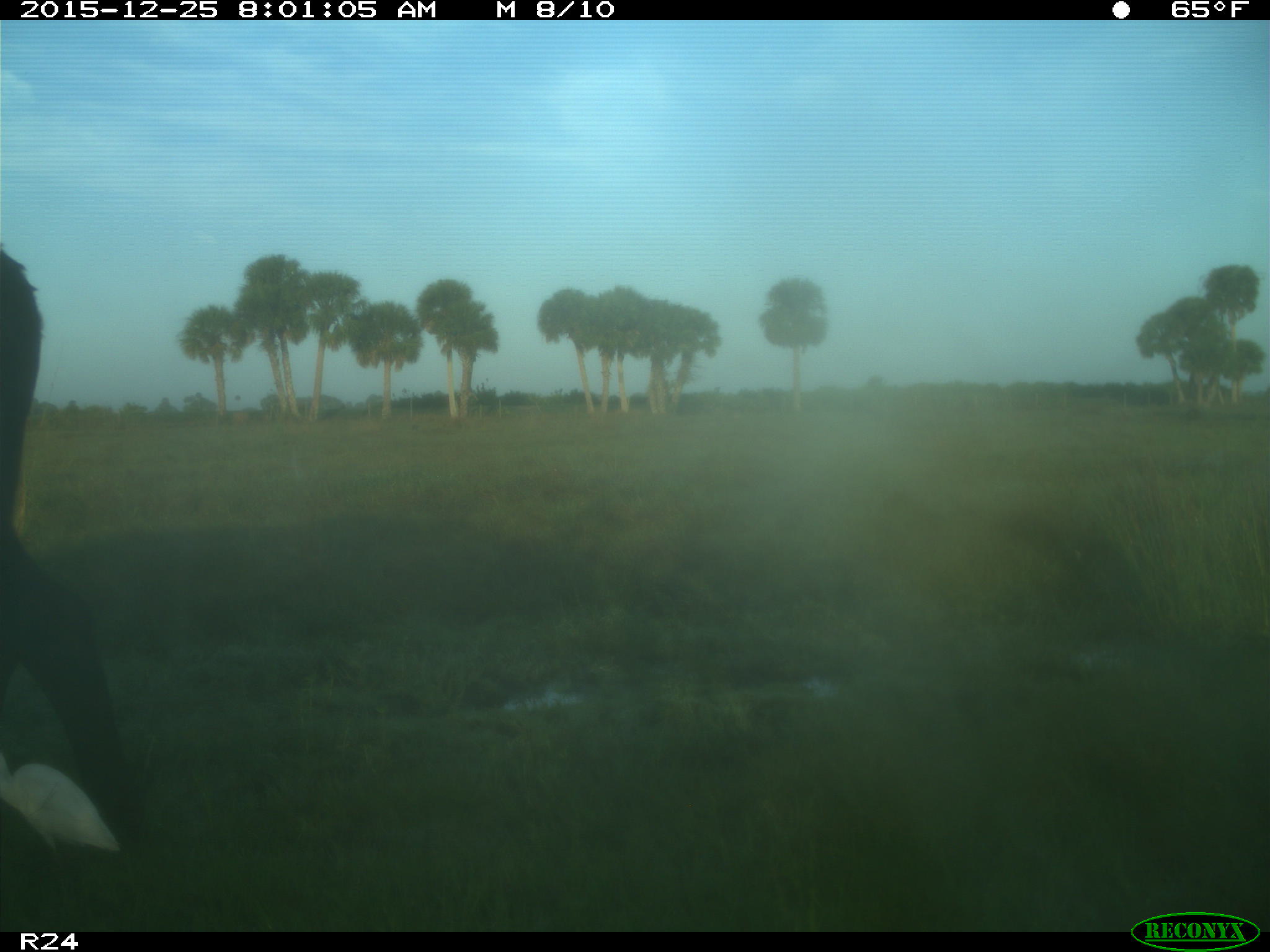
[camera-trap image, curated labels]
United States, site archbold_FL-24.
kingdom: Animalia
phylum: Chordata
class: Mammalia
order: Artiodactyla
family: Bovidae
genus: Bos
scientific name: Bos taurus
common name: domestic cow